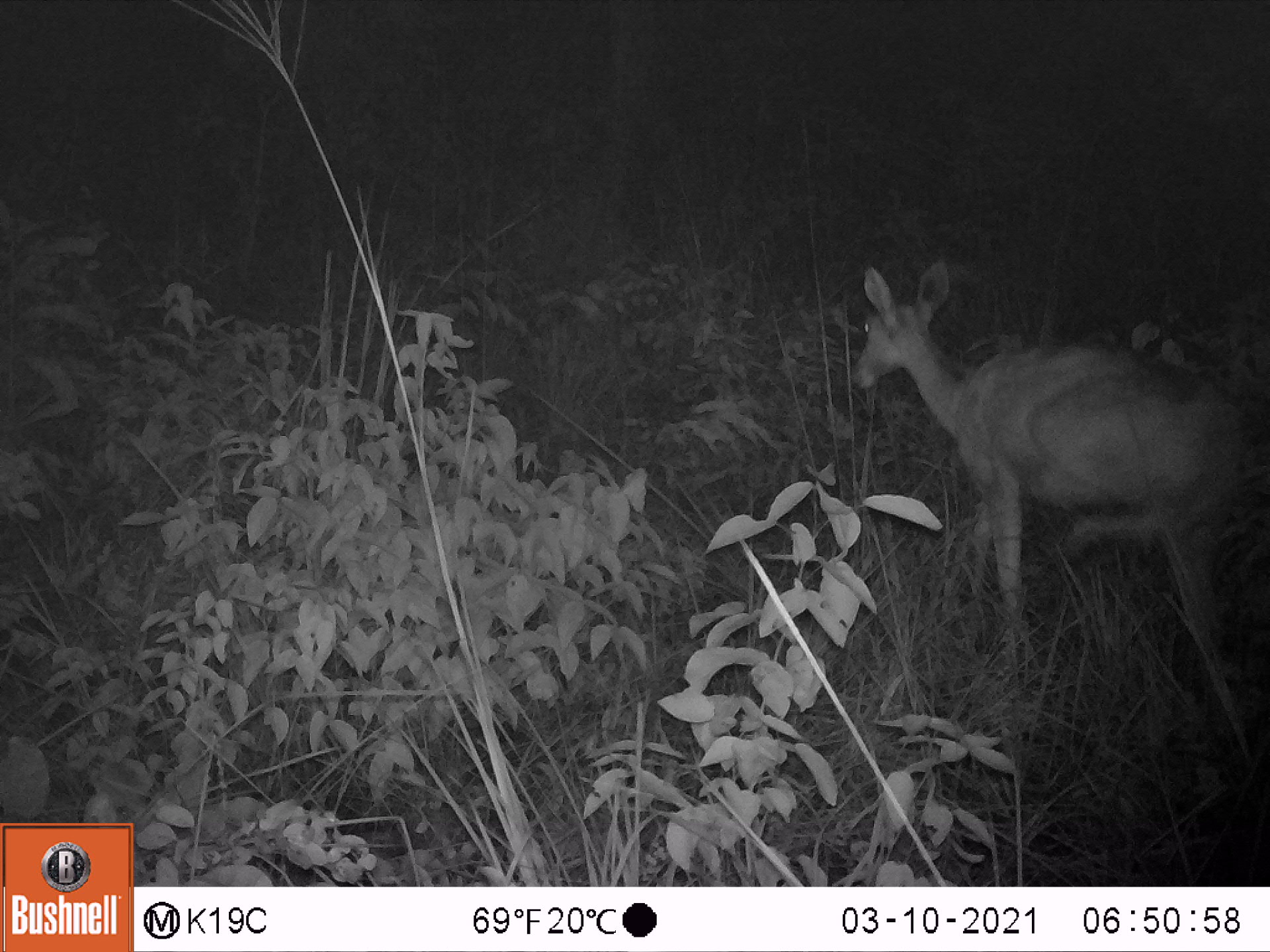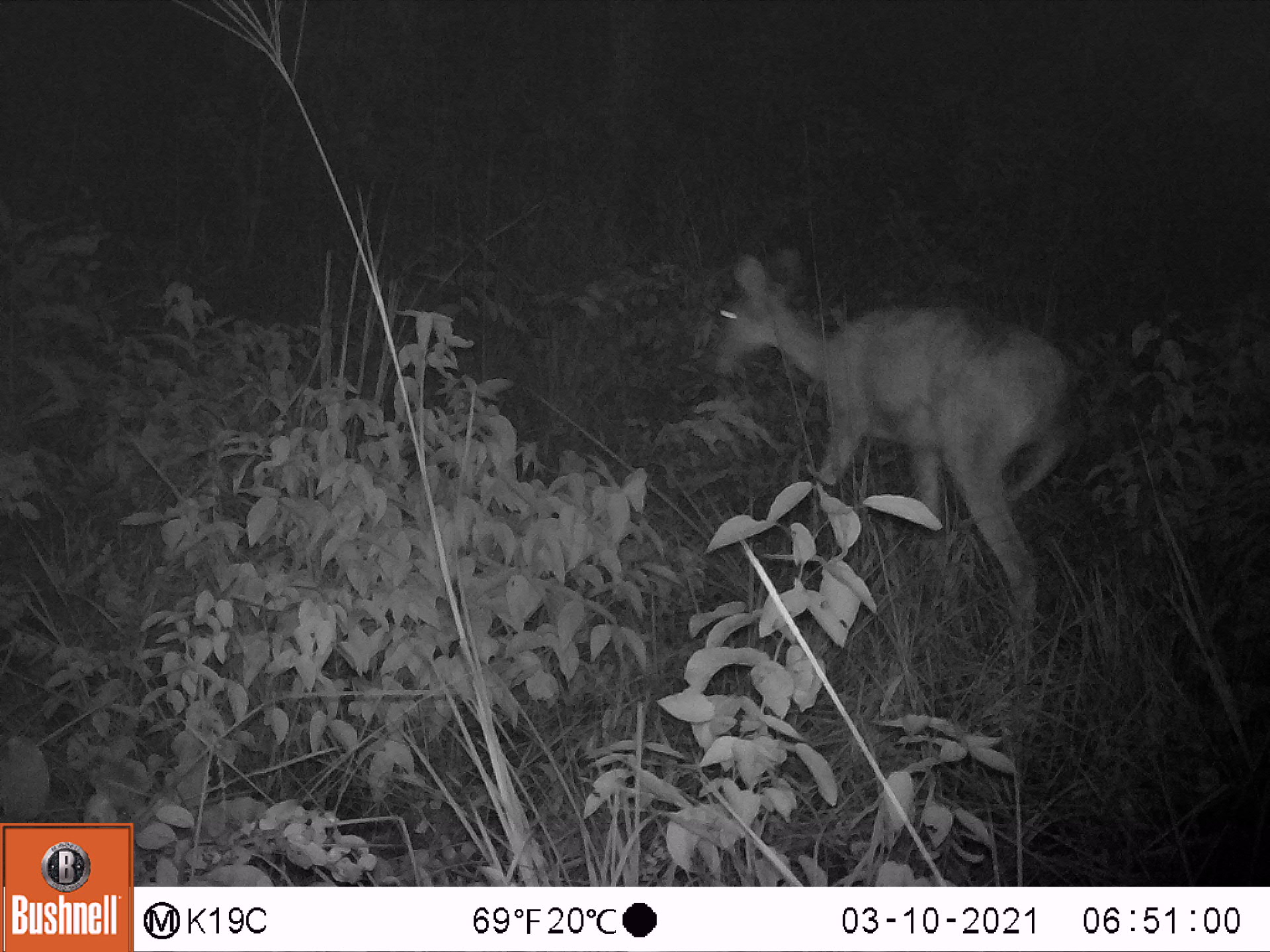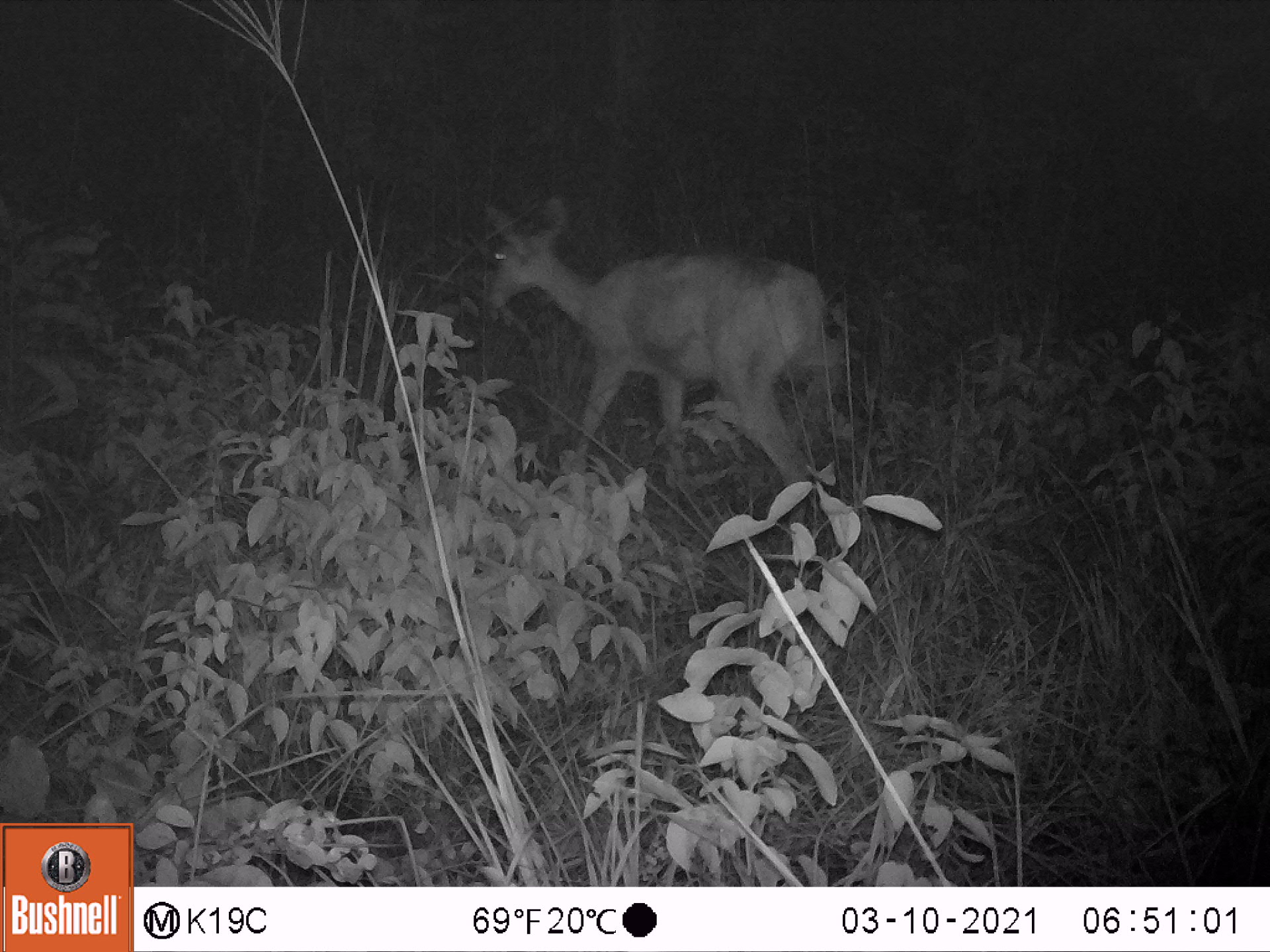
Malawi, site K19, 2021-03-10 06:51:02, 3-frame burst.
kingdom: Animalia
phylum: Chordata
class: Mammalia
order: Artiodactyla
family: Bovidae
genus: Redunca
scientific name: Redunca arundinum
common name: southern reedbuck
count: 1